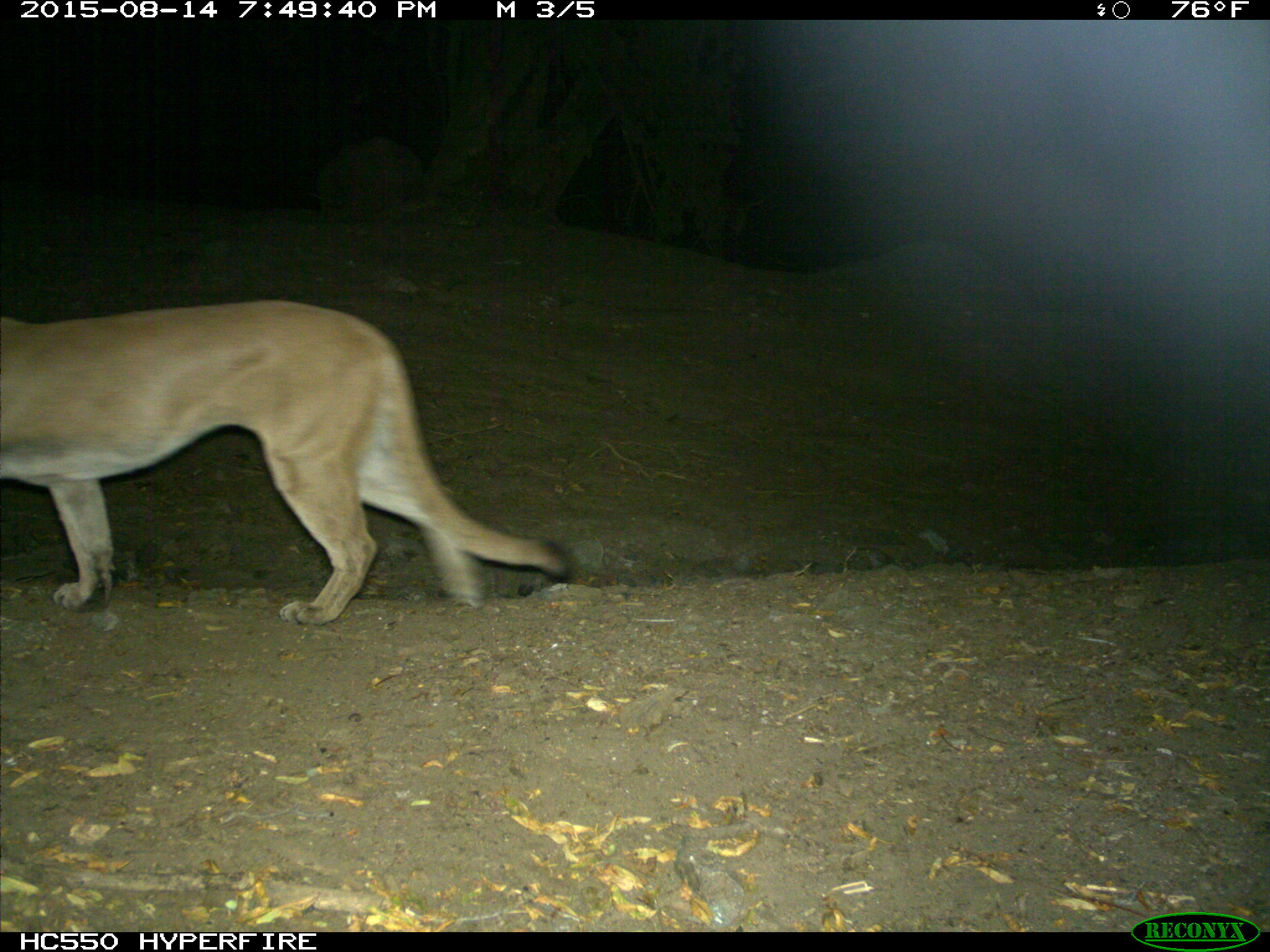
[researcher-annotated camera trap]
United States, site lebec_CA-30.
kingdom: Animalia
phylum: Chordata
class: Mammalia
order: Carnivora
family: Felidae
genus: Puma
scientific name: Puma concolor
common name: mountain lion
Puma concolor (mountain lion).